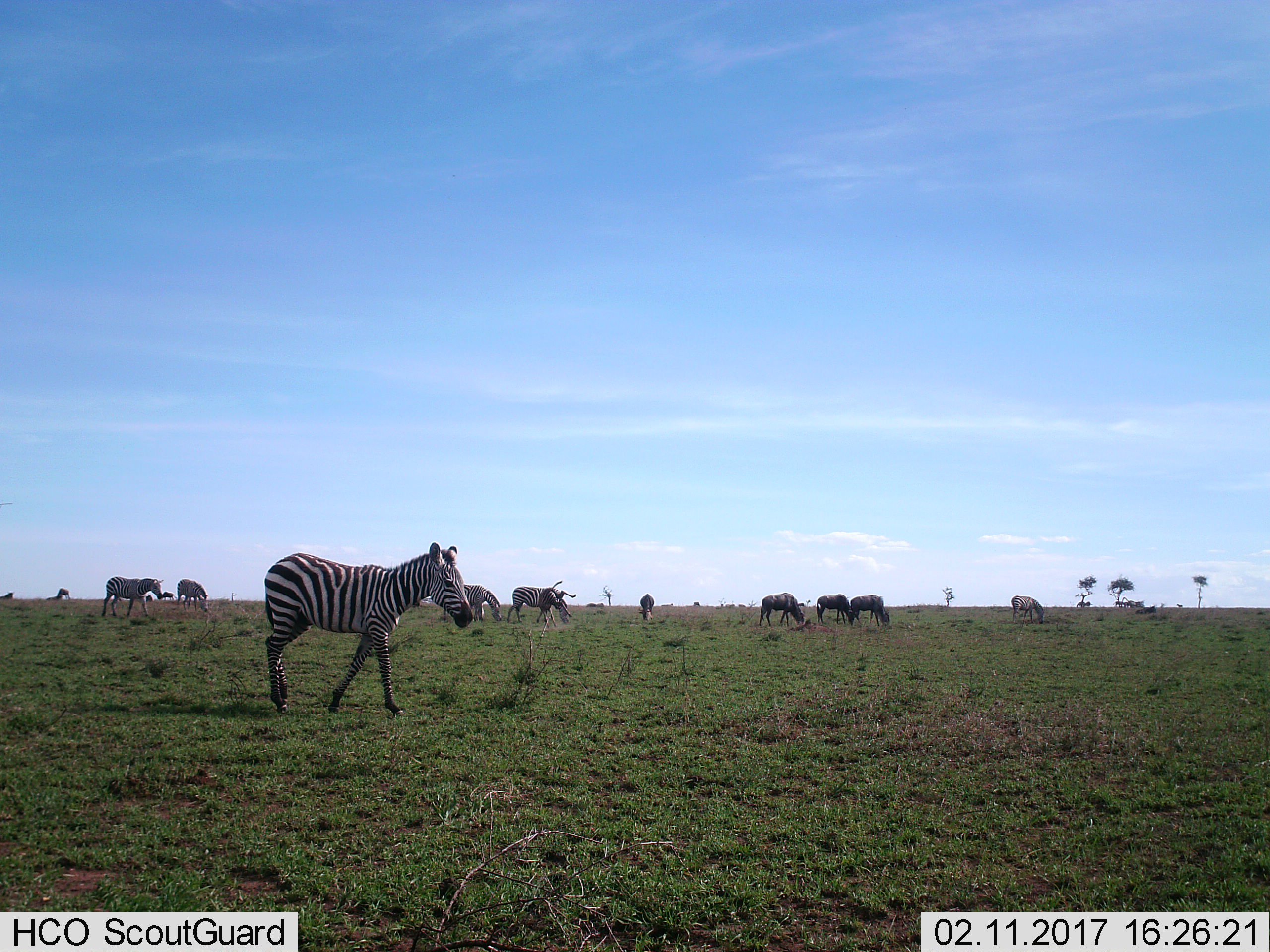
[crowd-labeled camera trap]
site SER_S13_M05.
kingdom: Animalia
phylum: Chordata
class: Mammalia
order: Artiodactyla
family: Bovidae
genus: Connochaetes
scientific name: Connochaetes taurinus taurinus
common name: blue wildebeest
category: wildebeestblue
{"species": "wildebeestblue (blue wildebeest) (Connochaetes taurinus taurinus)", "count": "8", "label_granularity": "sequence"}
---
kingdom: Animalia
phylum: Chordata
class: Mammalia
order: Perissodactyla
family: Equidae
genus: Equus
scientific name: Equus quagga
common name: plains zebra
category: zebraplains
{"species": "zebraplains (plains zebra) (Equus quagga)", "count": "7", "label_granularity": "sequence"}